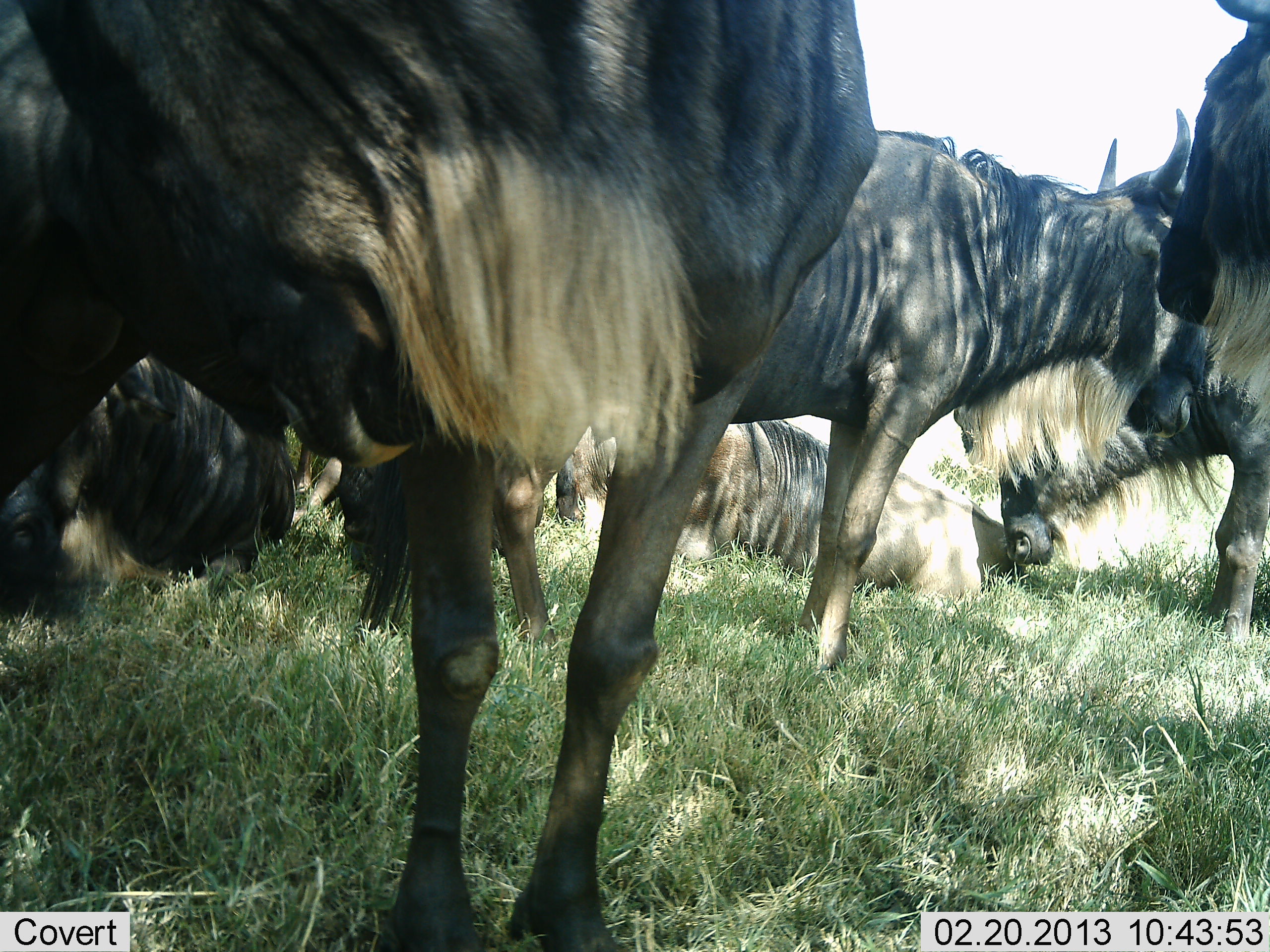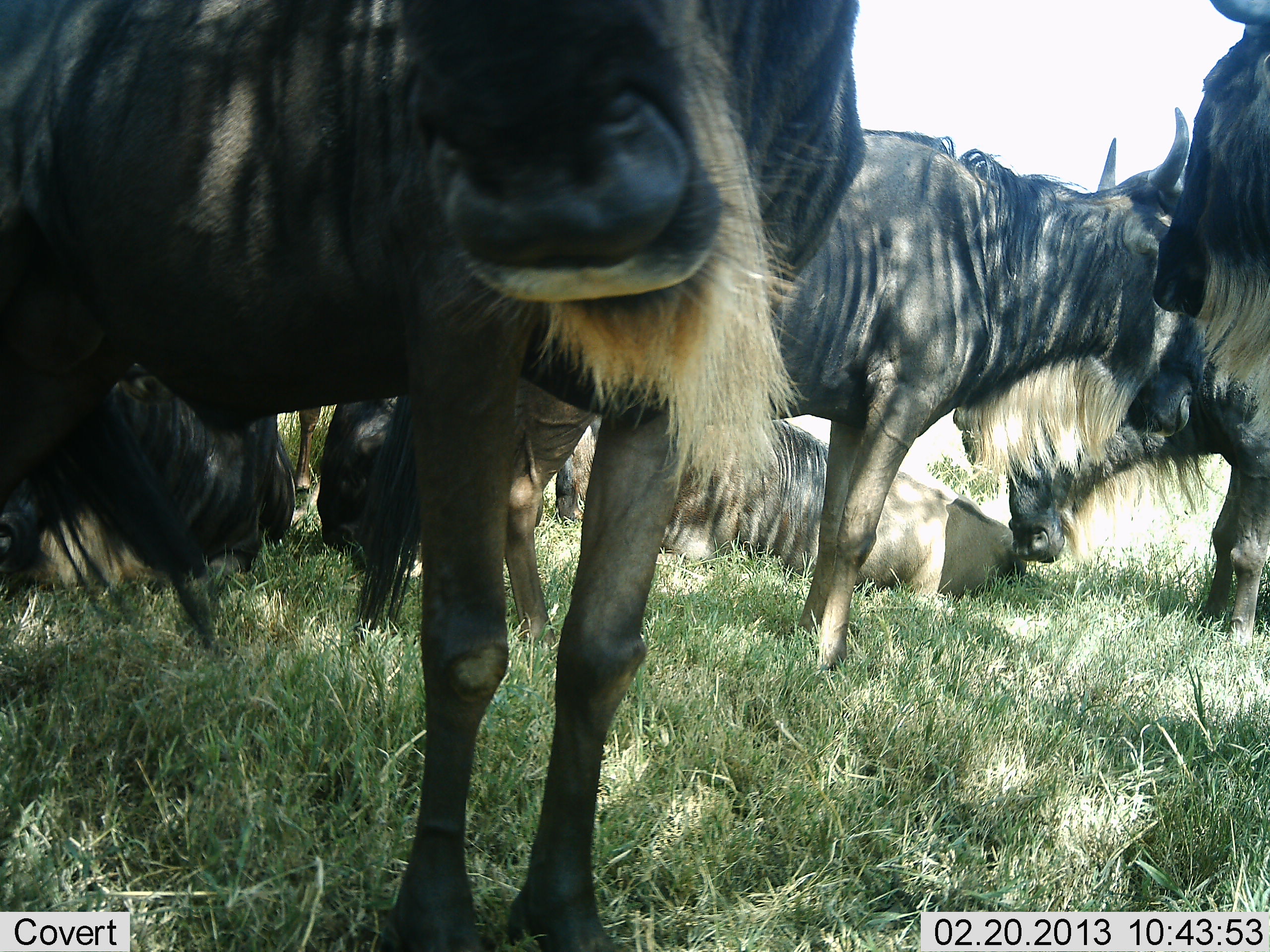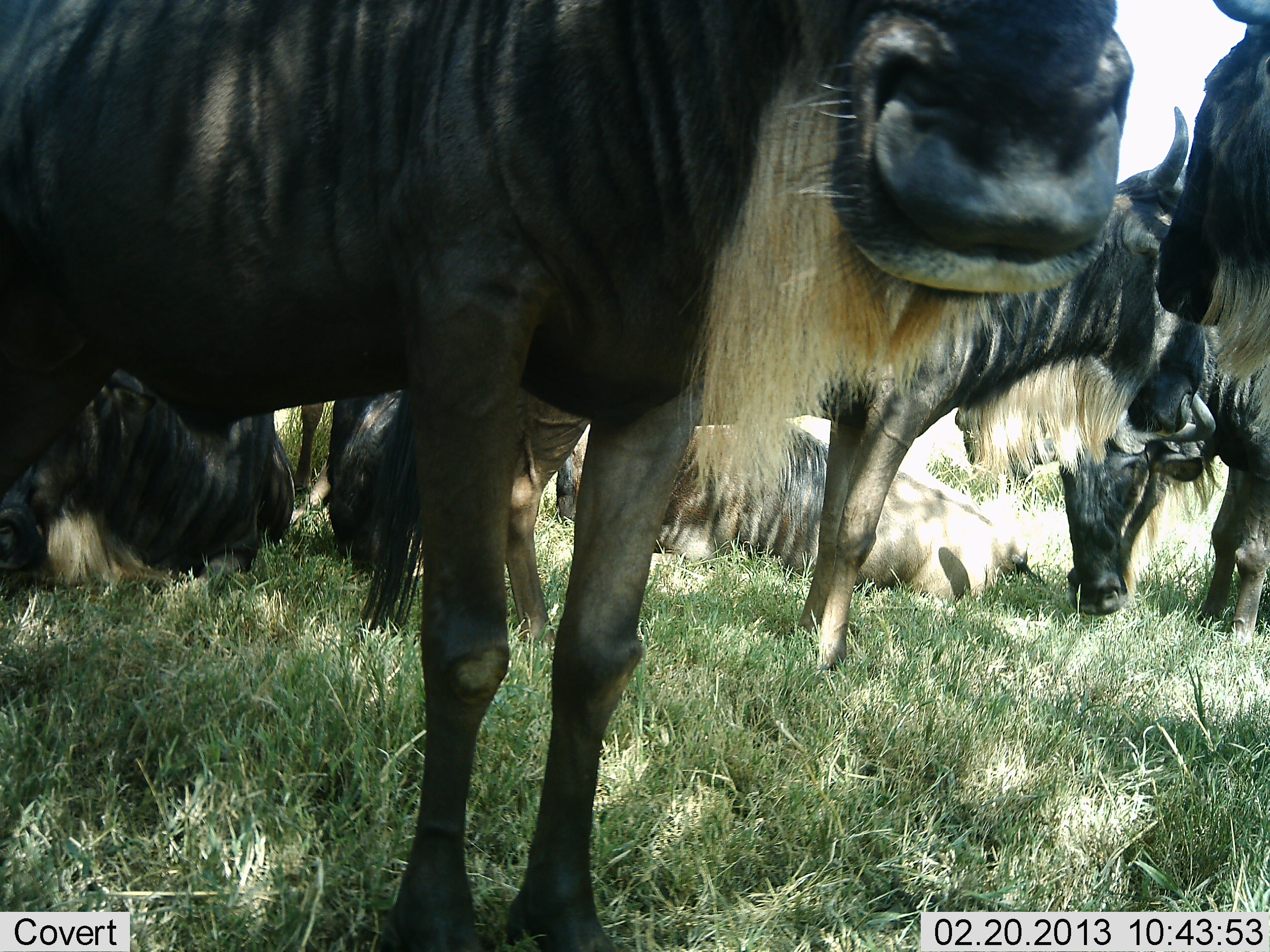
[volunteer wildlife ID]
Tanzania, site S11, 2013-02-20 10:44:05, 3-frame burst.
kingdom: Animalia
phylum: Chordata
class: Mammalia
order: Artiodactyla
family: Bovidae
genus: Connochaetes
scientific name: Connochaetes taurinus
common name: blue wildebeest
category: wildebeest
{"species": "wildebeest (blue wildebeest) (Connochaetes taurinus)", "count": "7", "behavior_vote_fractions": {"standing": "86%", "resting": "91%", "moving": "0%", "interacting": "17%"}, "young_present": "0%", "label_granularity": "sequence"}